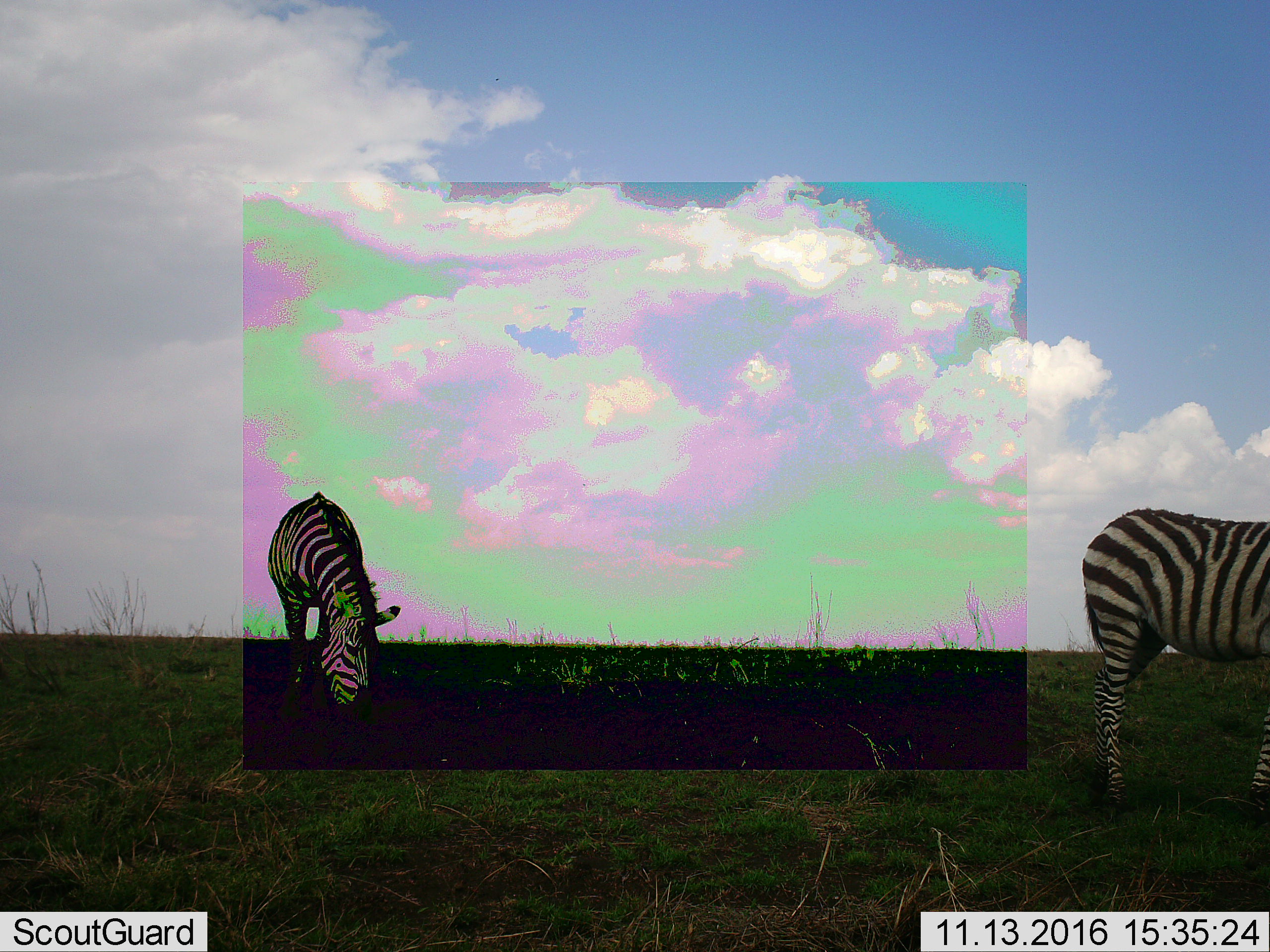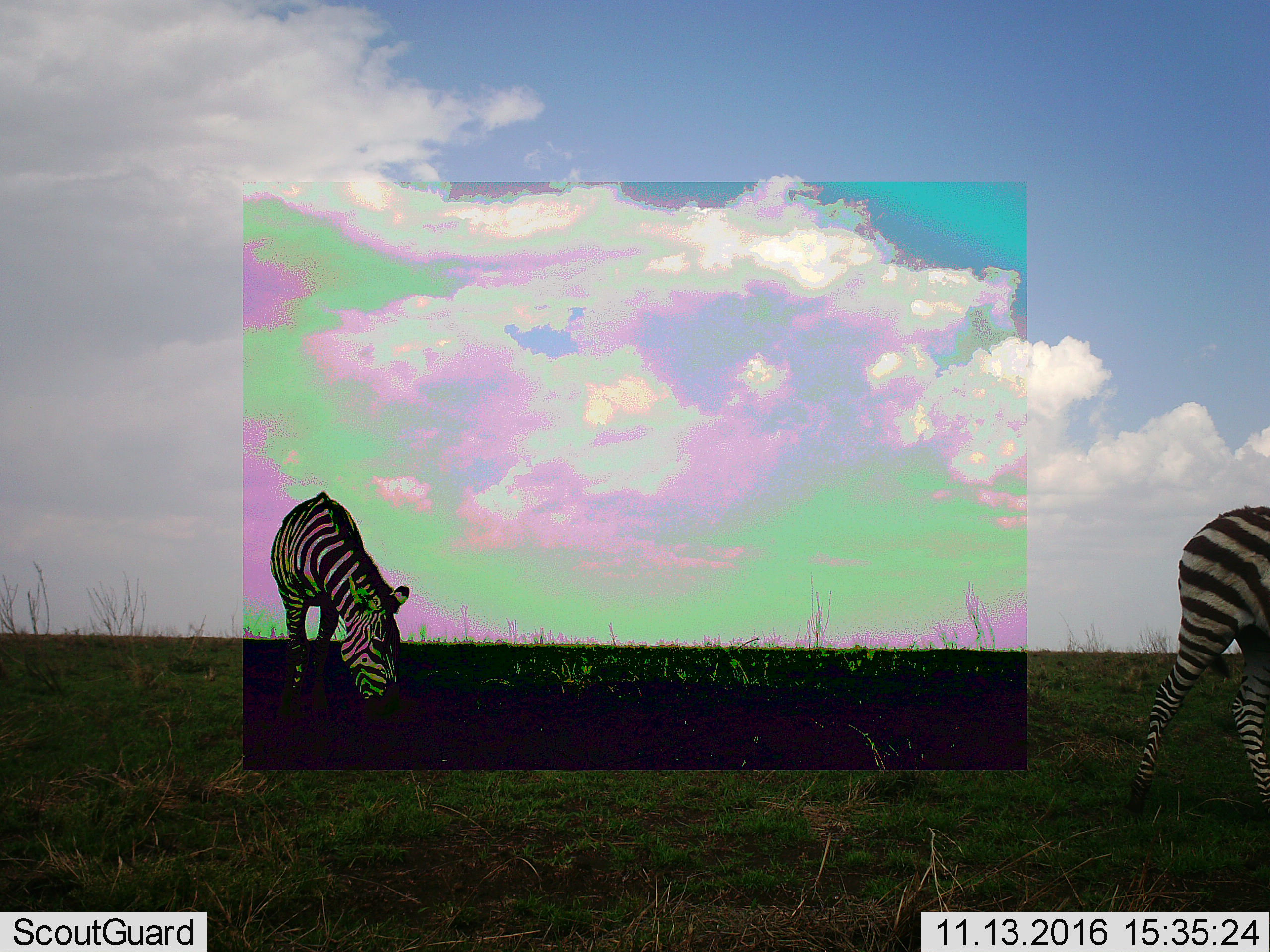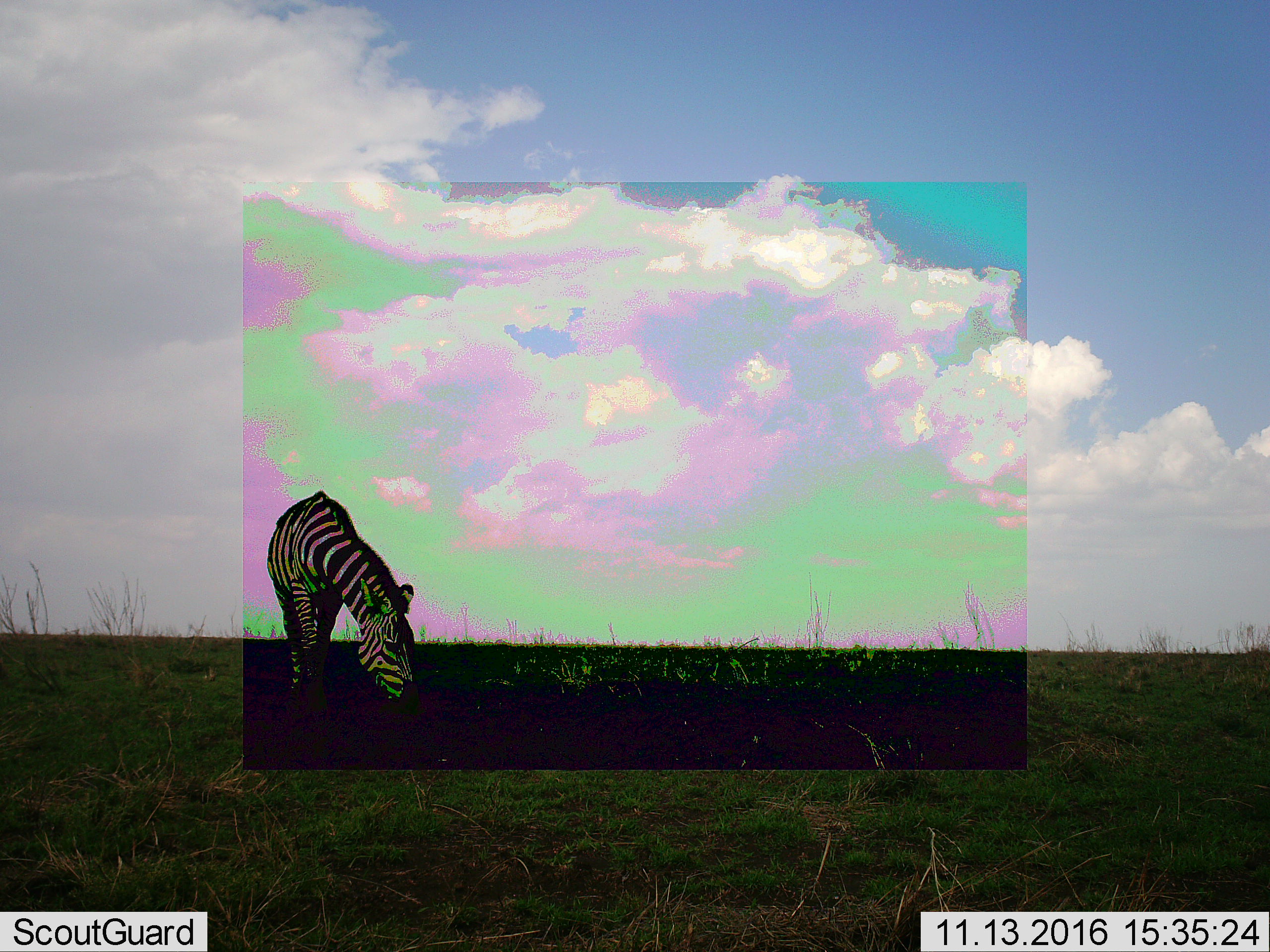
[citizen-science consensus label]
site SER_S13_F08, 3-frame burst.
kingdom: Animalia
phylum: Chordata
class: Mammalia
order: Perissodactyla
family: Equidae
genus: Equus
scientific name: Equus quagga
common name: plains zebra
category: zebraplains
Zebraplains (plains zebra) (Equus quagga), count 2. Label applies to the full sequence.